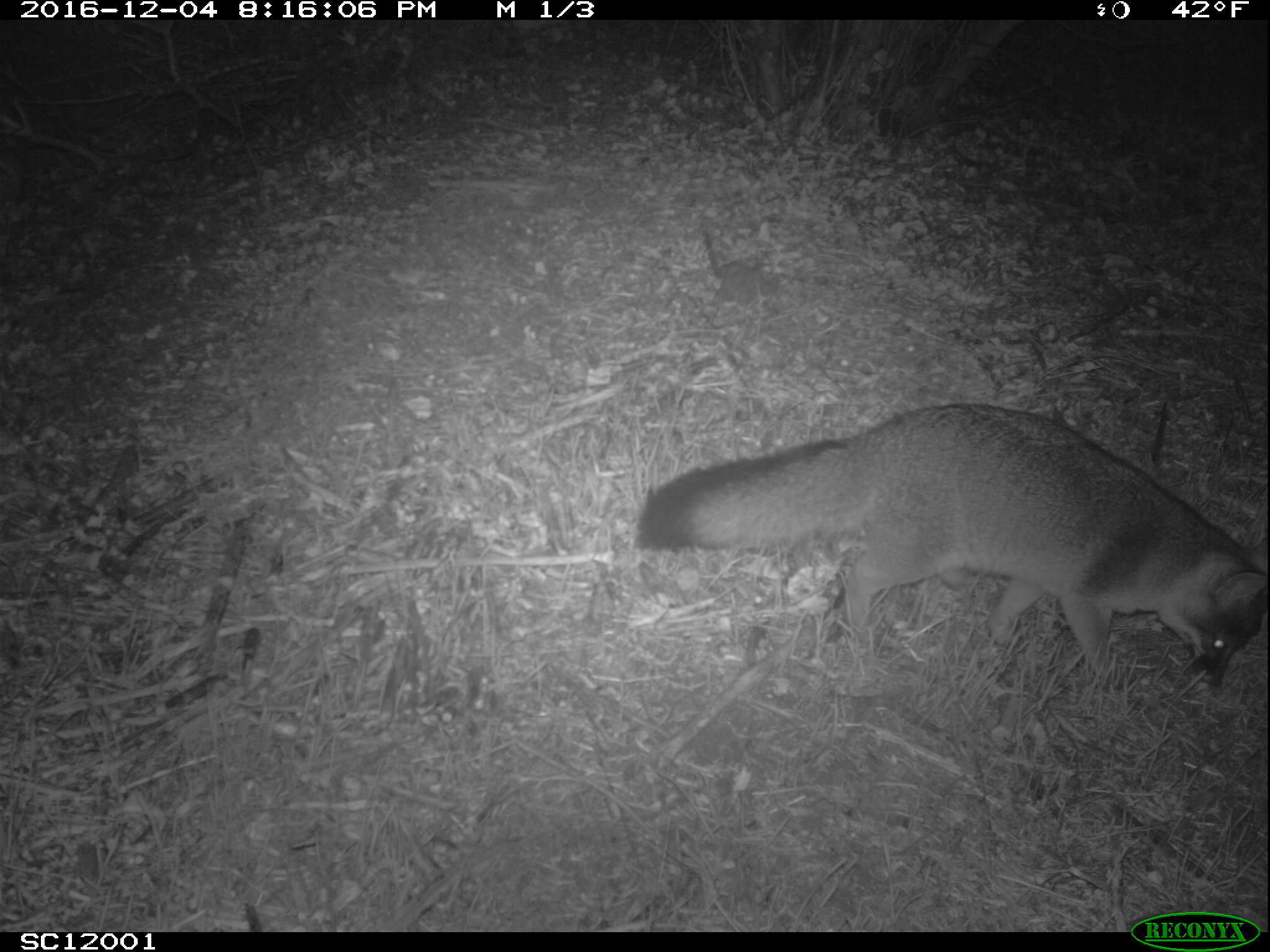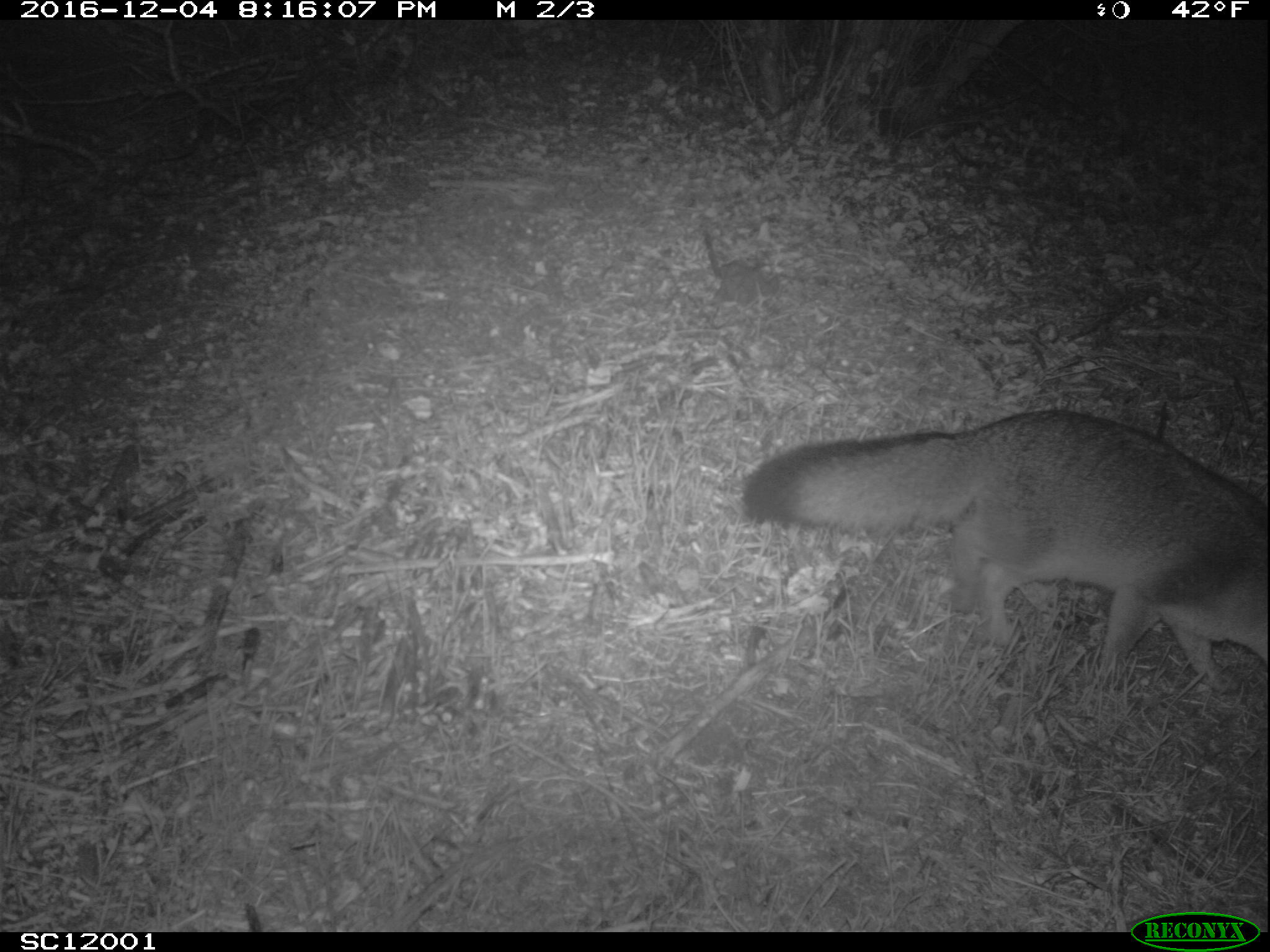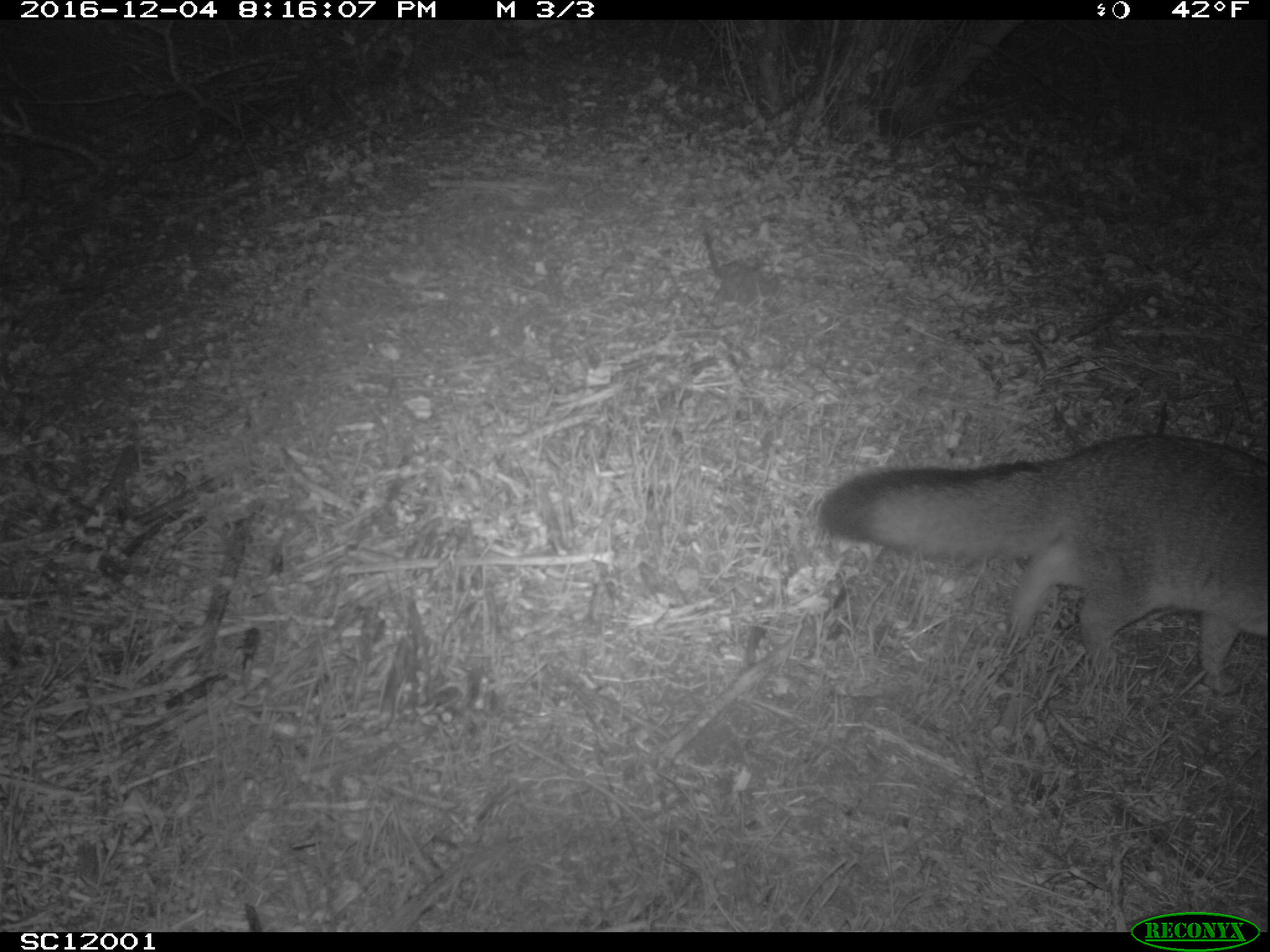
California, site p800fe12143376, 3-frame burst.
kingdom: Animalia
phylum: Chordata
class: Mammalia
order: Carnivora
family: Canidae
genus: Urocyon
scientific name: Urocyon littoralis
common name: island fox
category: fox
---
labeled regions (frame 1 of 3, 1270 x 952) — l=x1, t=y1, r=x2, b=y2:
fox: l=631, t=402, r=1269, b=690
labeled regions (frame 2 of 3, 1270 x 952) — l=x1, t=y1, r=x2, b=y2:
fox: l=742, t=409, r=1268, b=690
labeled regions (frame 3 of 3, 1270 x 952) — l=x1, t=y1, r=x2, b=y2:
fox: l=816, t=432, r=1269, b=690